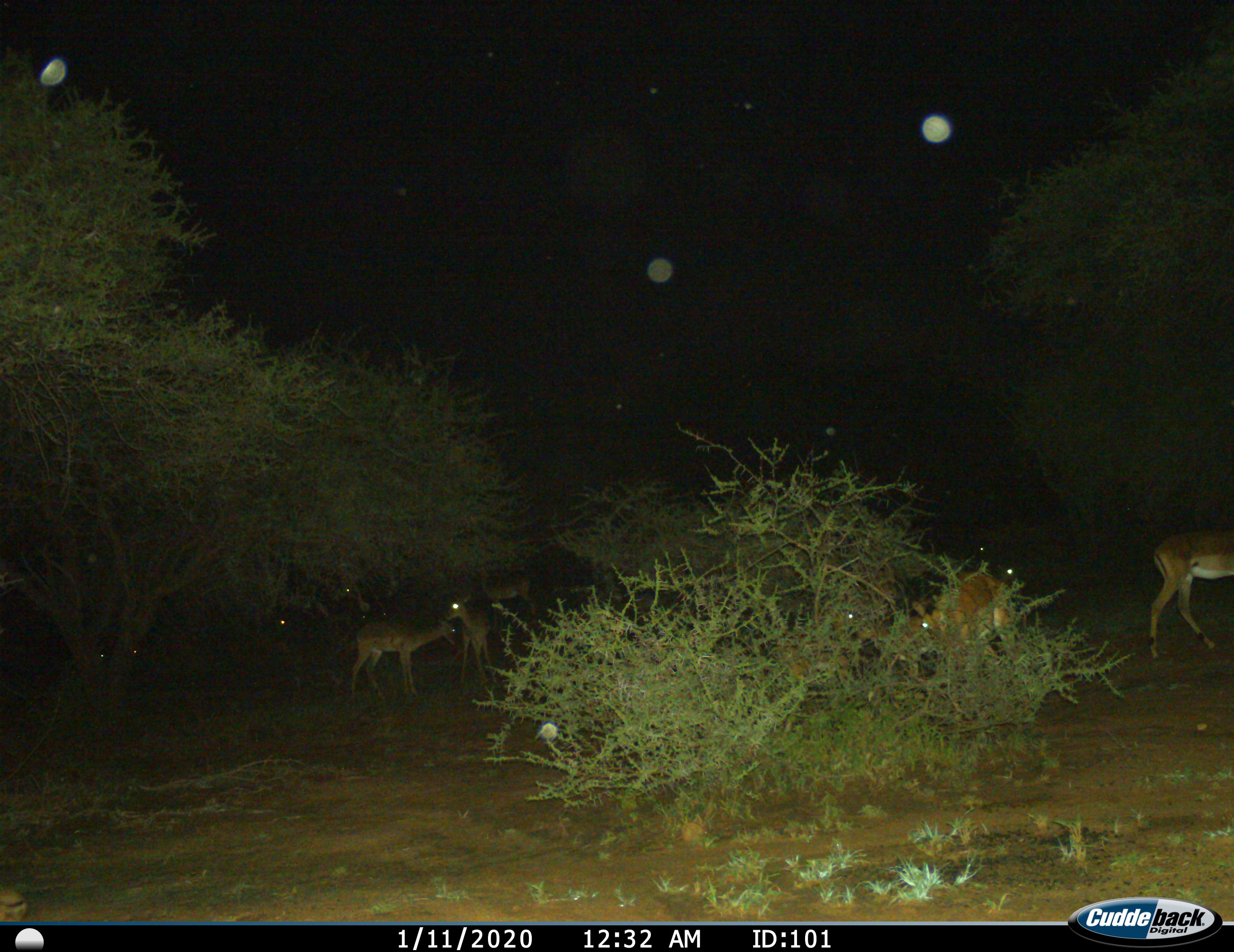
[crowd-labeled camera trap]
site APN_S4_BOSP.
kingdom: Animalia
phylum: Chordata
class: Mammalia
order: Artiodactyla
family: Bovidae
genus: Aepyceros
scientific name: Aepyceros melampus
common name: impala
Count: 11-50.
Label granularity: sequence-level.